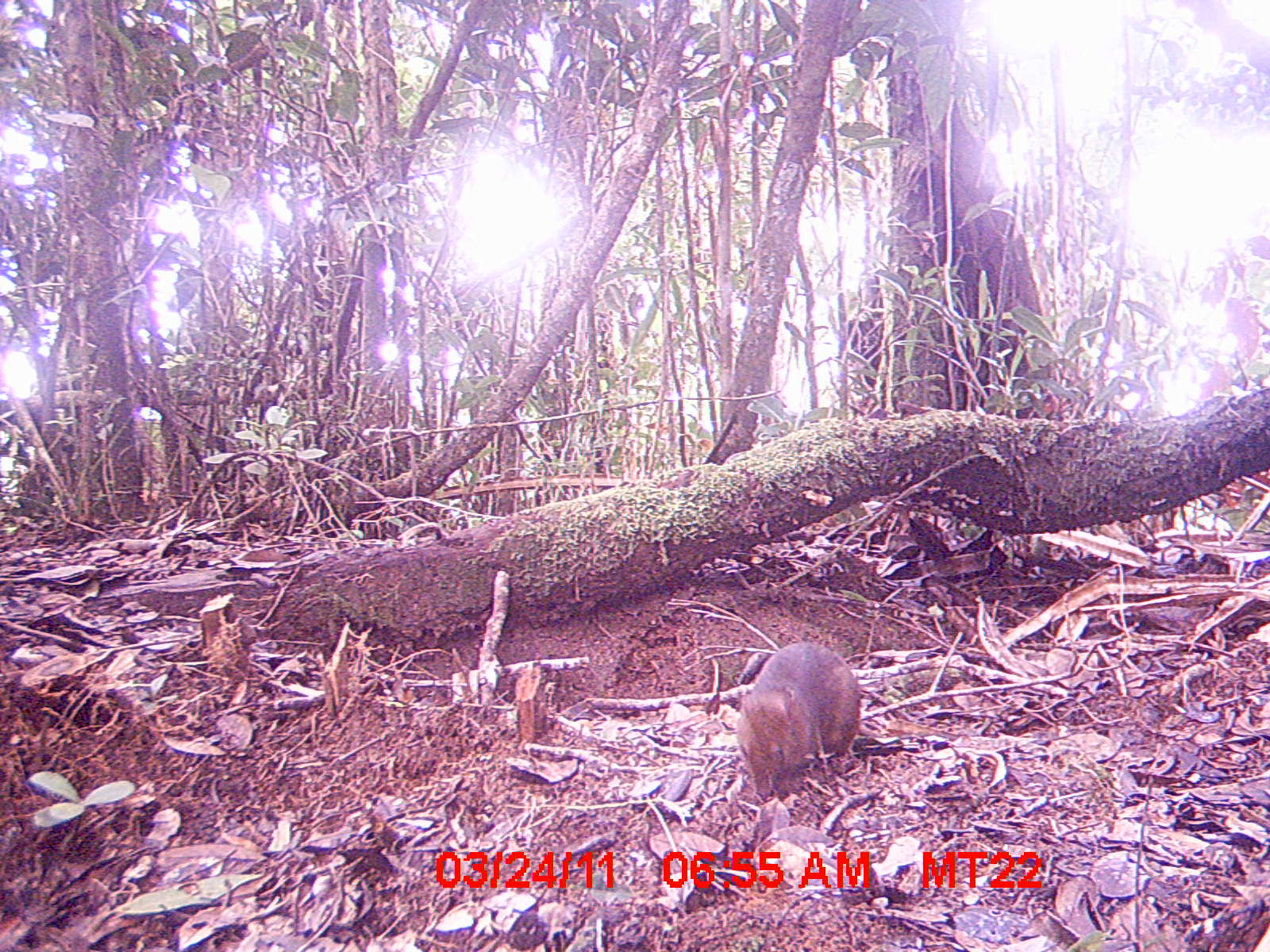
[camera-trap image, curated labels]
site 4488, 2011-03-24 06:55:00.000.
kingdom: Animalia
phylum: Chordata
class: Mammalia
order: Rodentia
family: Nesomyidae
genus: Nesomys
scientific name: Nesomys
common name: nesomys rodents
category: nesomys sp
Nesomys sp (nesomys rodents) (Nesomys), count 1.